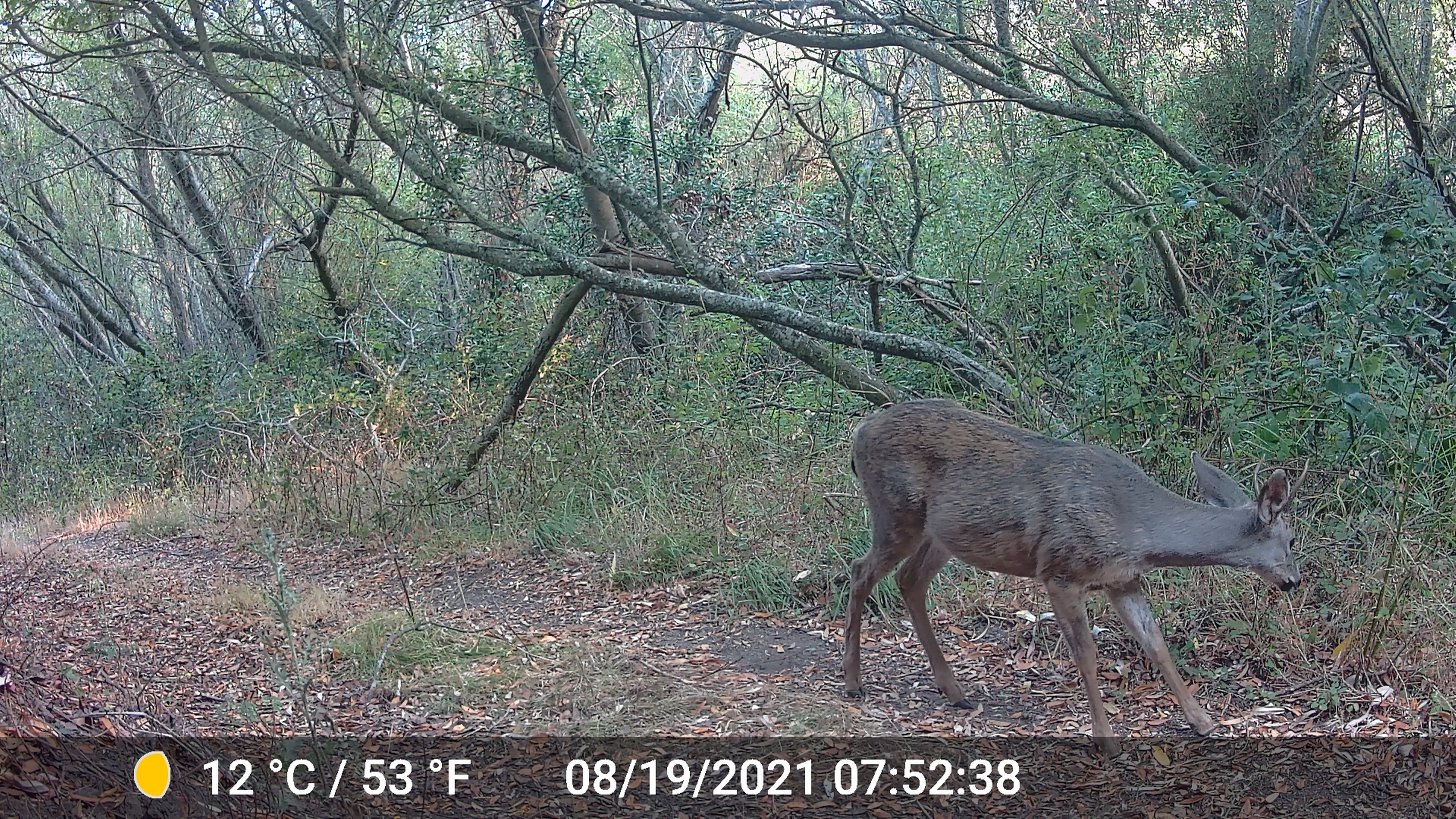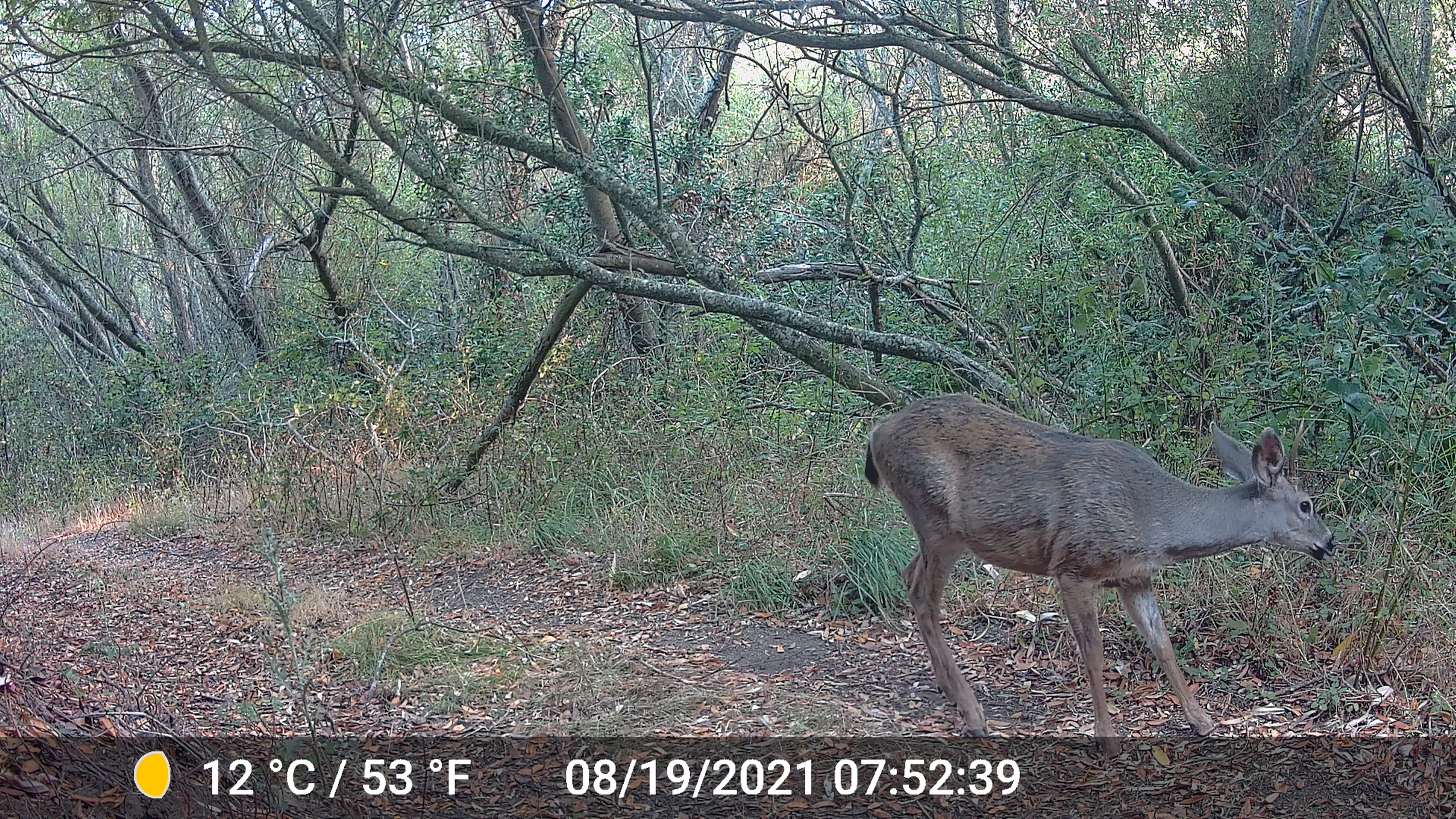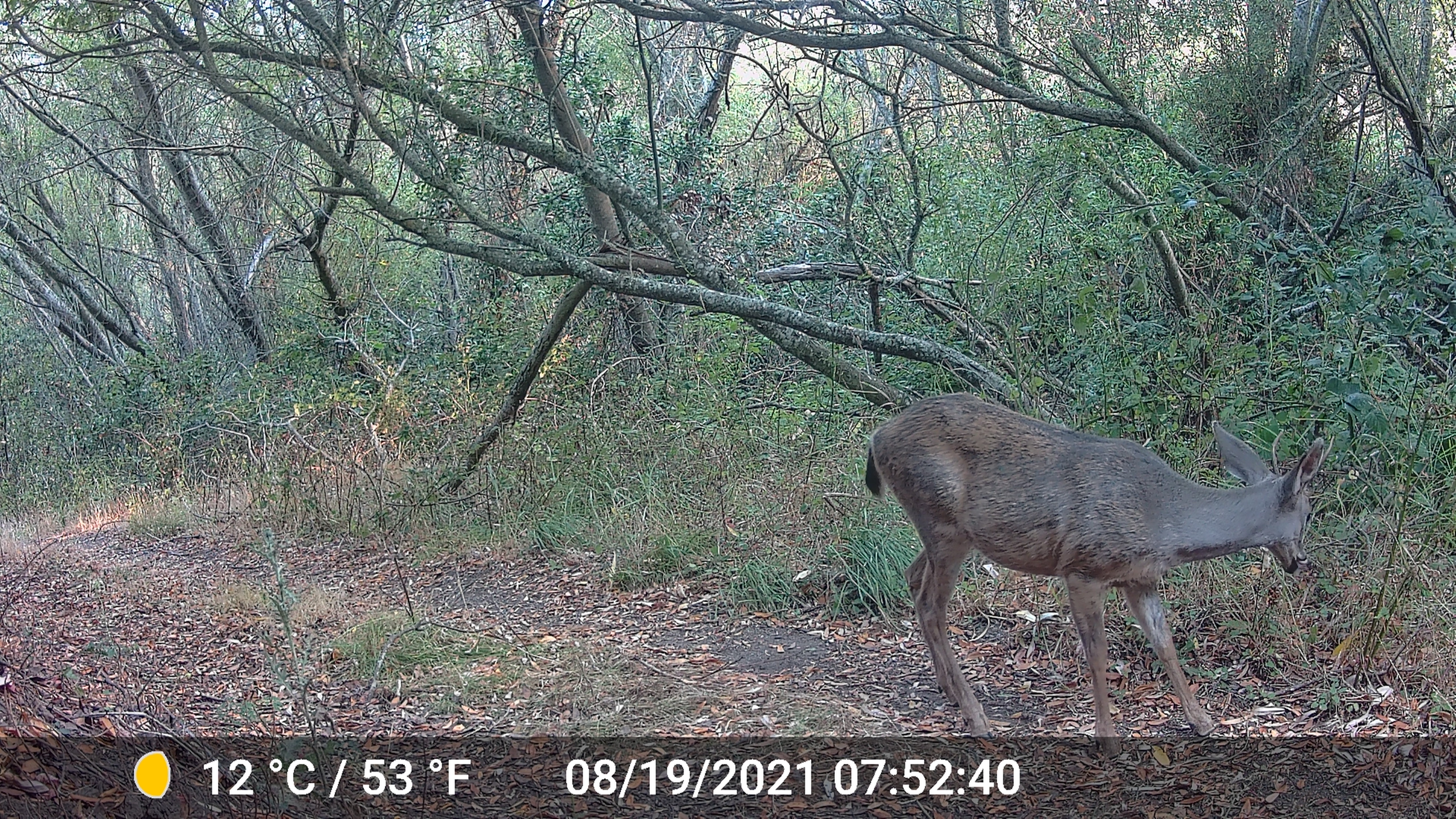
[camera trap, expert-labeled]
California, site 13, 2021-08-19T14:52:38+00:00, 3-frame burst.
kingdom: Animalia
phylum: Chordata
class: Mammalia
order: Artiodactyla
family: Cervidae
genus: Odocoileus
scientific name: Odocoileus hemionus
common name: mule deer